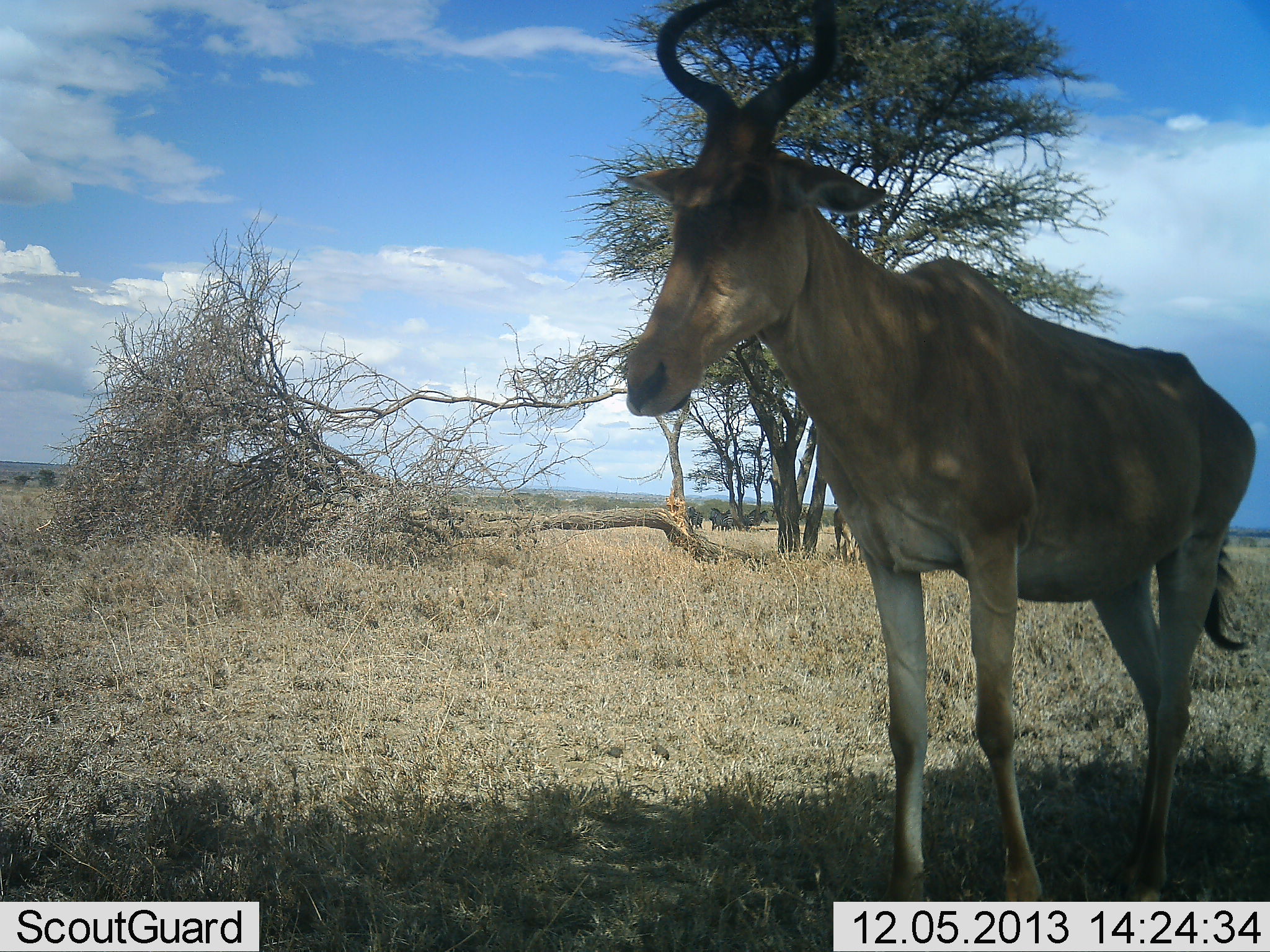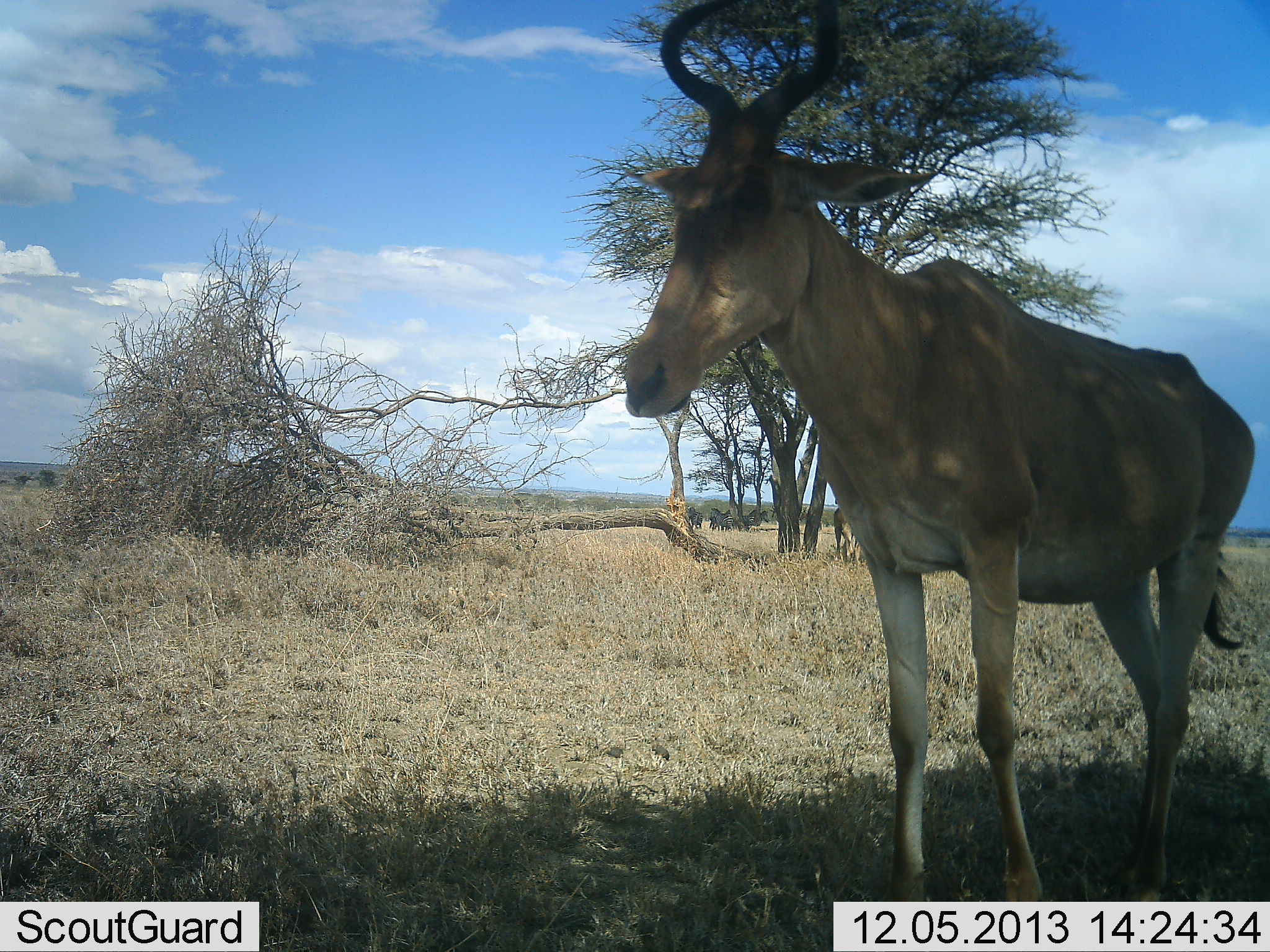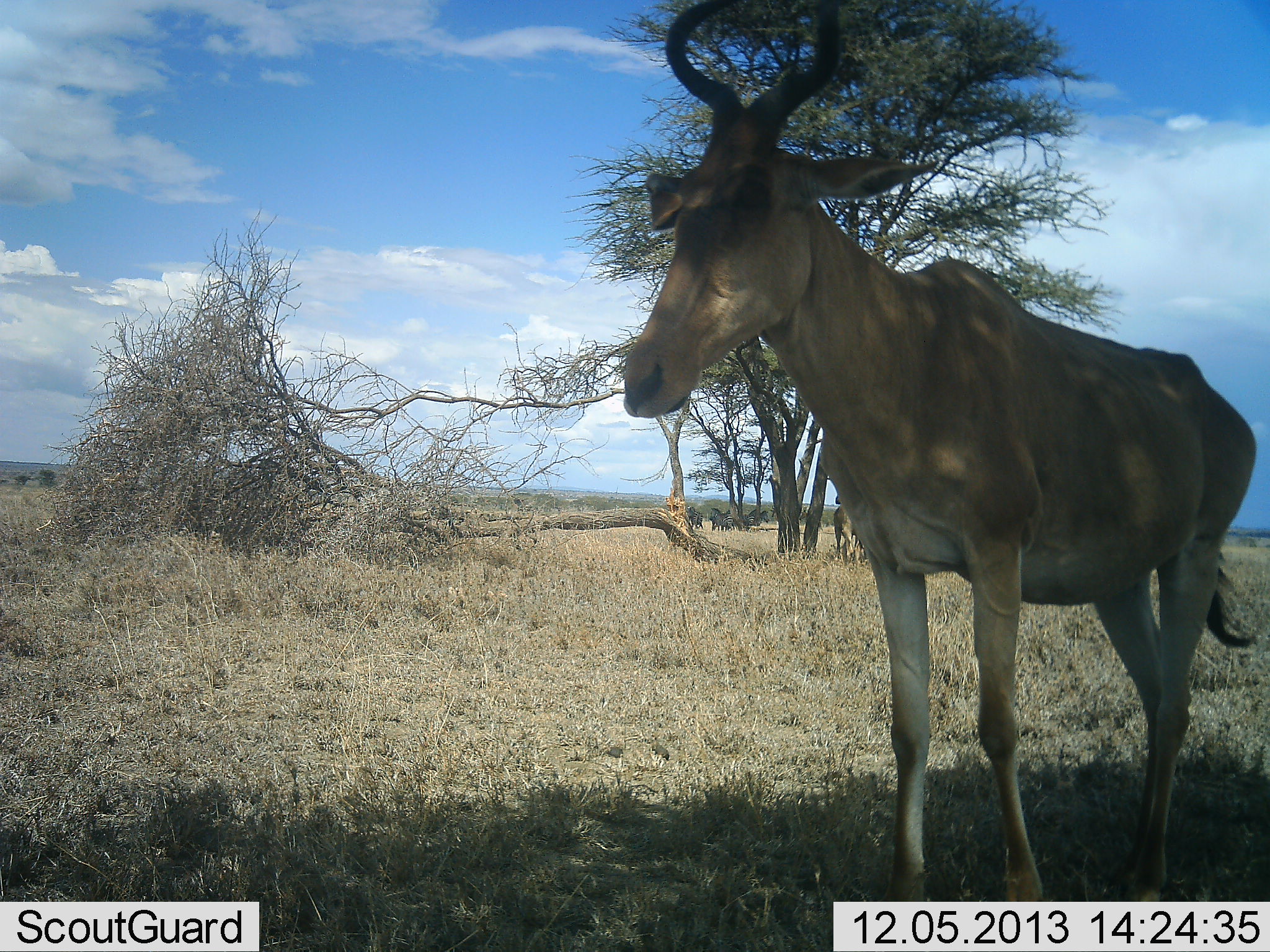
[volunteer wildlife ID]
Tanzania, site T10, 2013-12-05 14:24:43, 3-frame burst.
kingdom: Animalia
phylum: Chordata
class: Mammalia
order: Artiodactyla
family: Bovidae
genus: Alcelaphus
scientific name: Alcelaphus buselaphus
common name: hartebeest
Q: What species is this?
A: Hartebeest (Alcelaphus buselaphus).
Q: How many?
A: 1.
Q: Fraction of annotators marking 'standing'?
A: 100%.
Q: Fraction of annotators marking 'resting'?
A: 0%.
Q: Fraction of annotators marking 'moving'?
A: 0%.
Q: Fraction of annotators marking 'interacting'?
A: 0%.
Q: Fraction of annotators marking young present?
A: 0%.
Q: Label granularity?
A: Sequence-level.